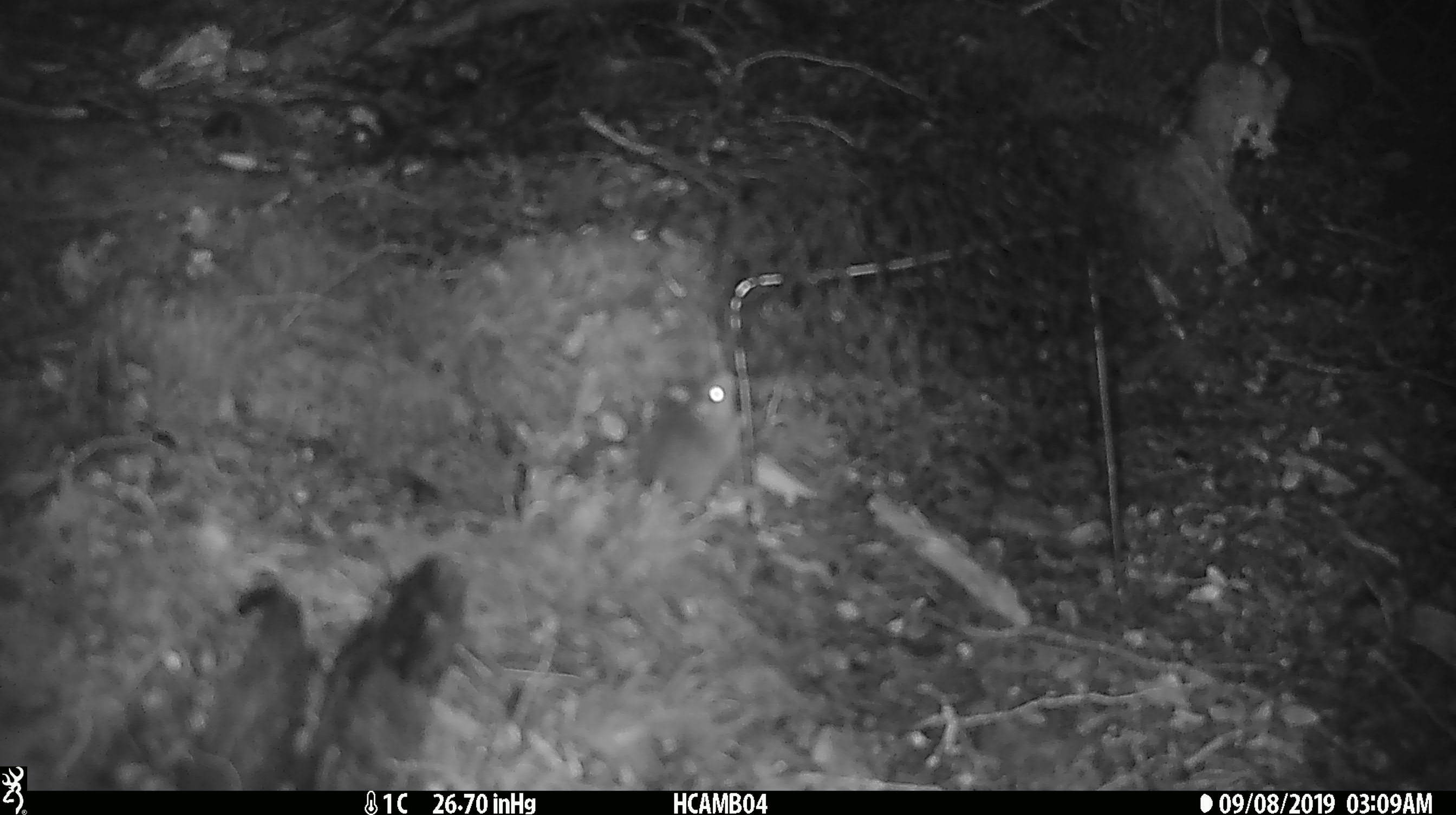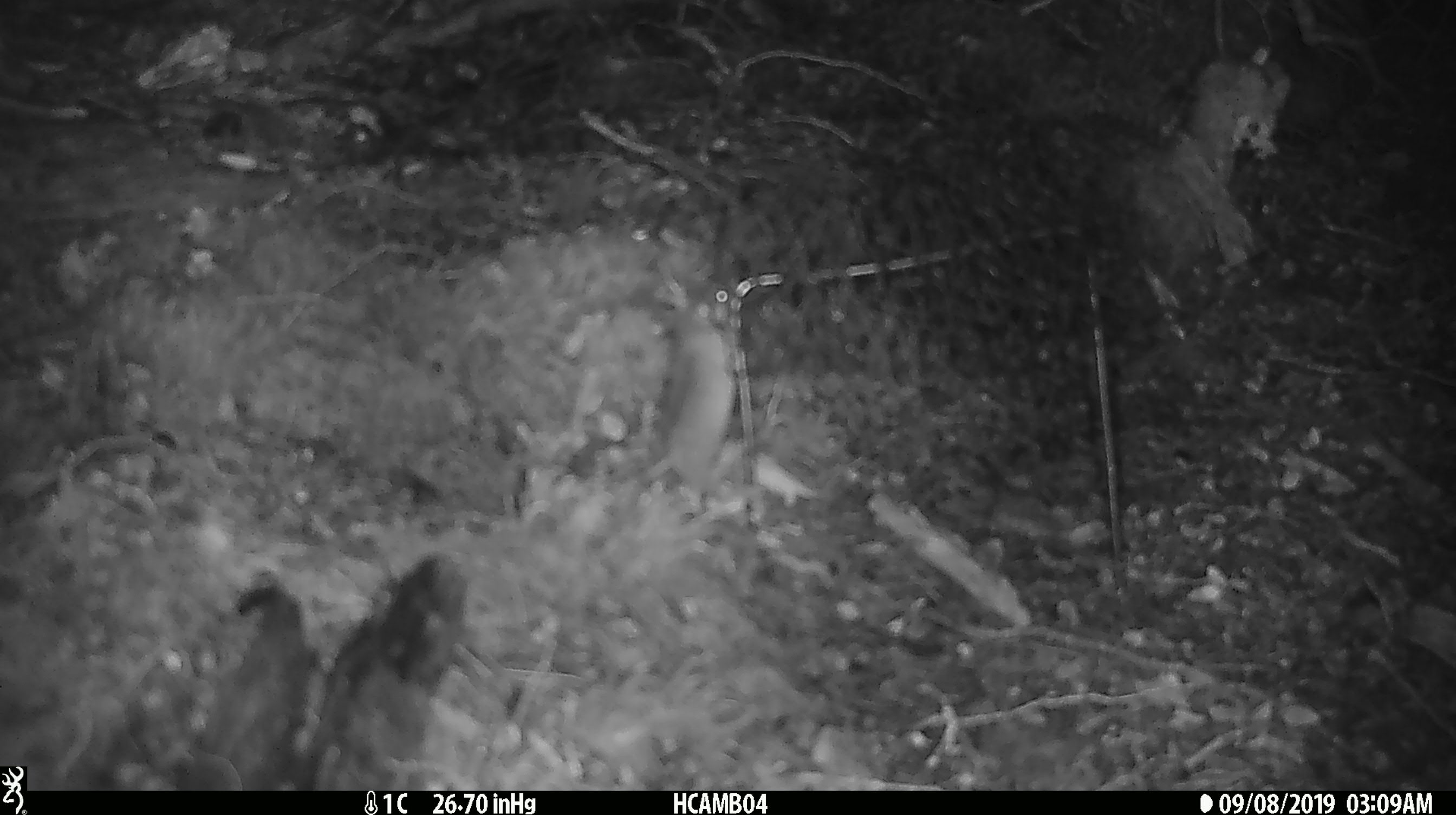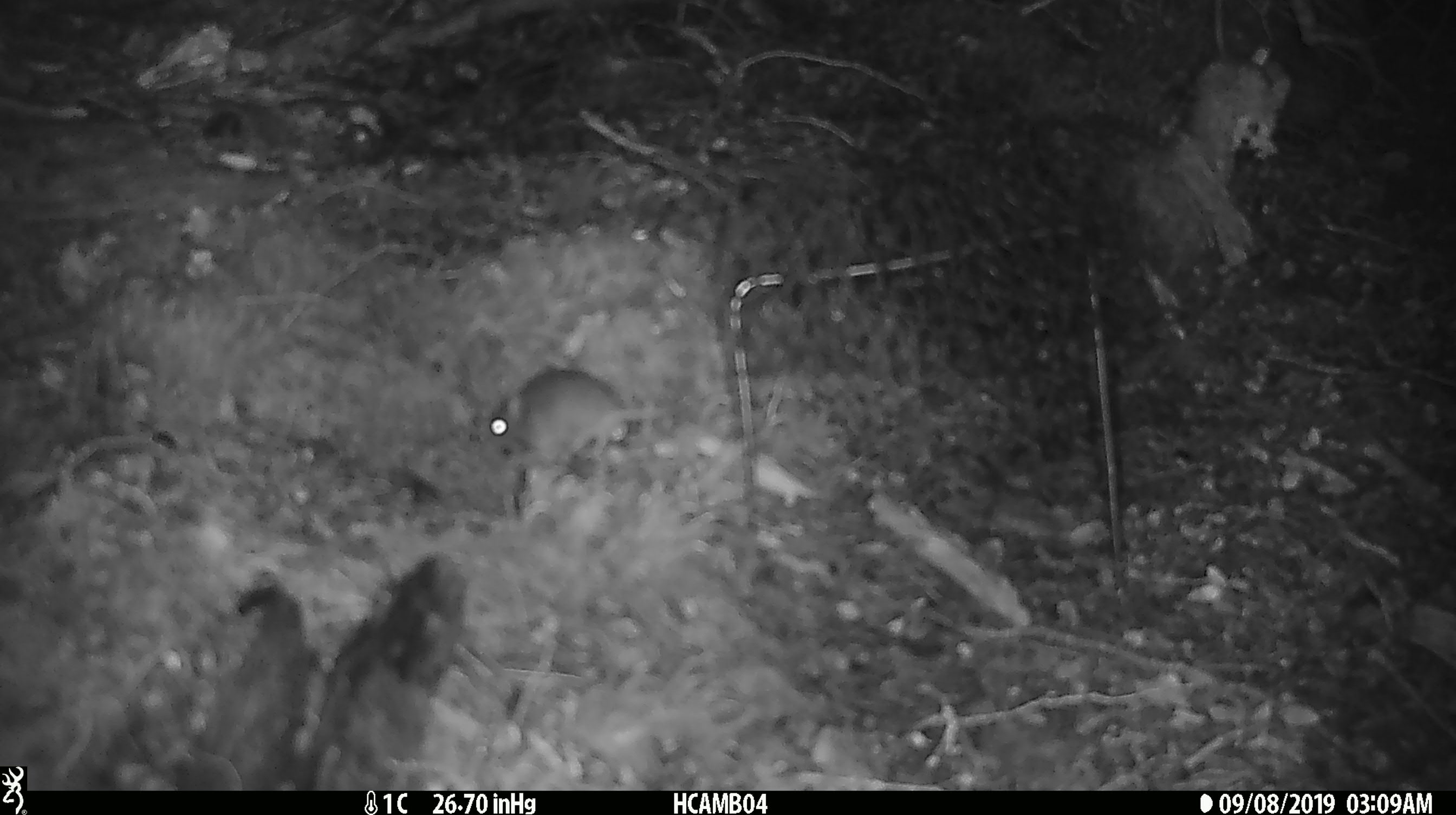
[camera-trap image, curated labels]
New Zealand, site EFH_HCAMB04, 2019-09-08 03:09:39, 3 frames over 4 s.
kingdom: Animalia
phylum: Chordata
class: Mammalia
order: Rodentia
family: Muridae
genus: Mus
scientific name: Mus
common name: mouse